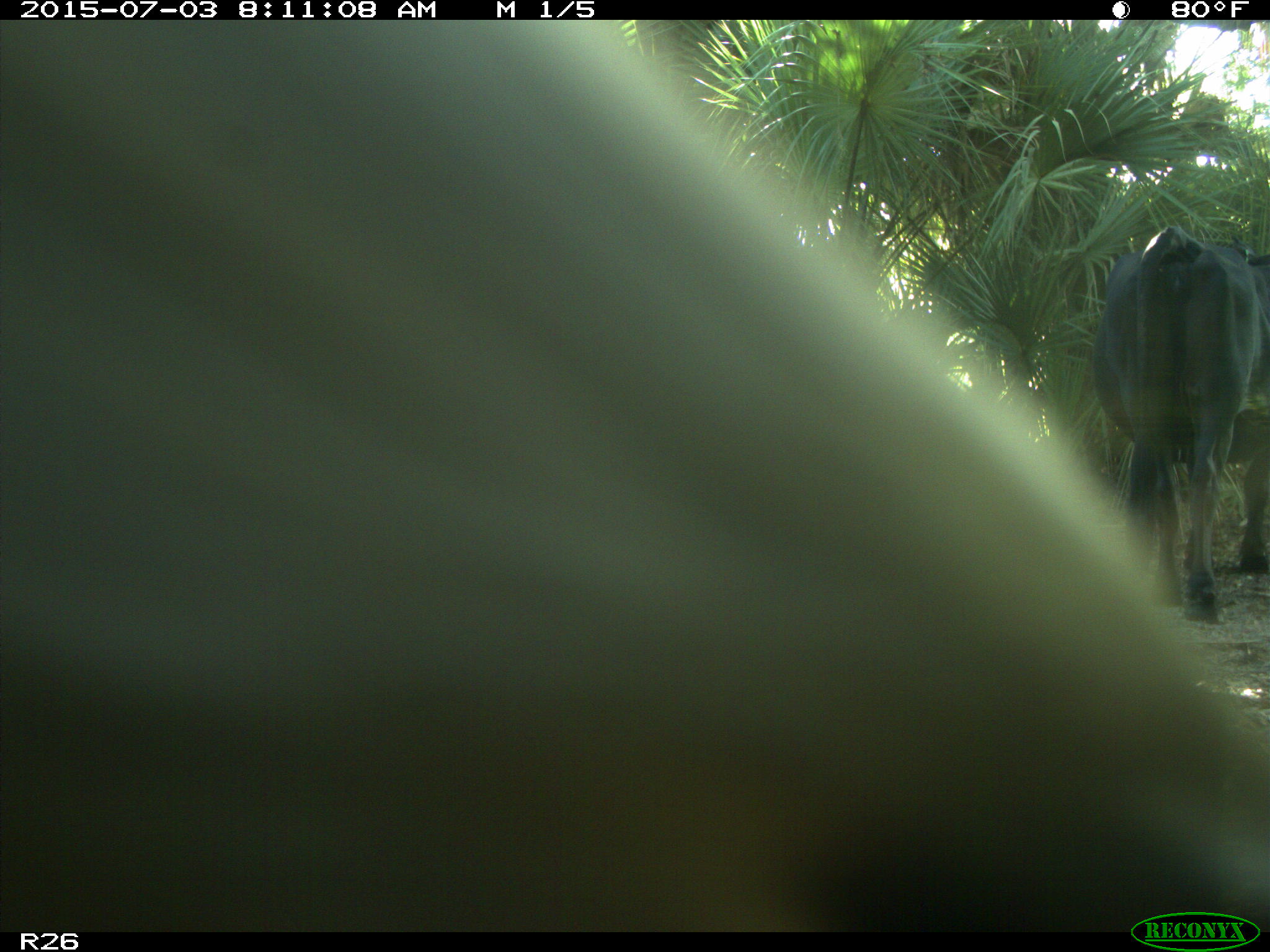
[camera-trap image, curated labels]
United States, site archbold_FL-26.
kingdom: Animalia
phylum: Chordata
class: Mammalia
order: Artiodactyla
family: Bovidae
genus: Bos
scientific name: Bos taurus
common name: domestic cow